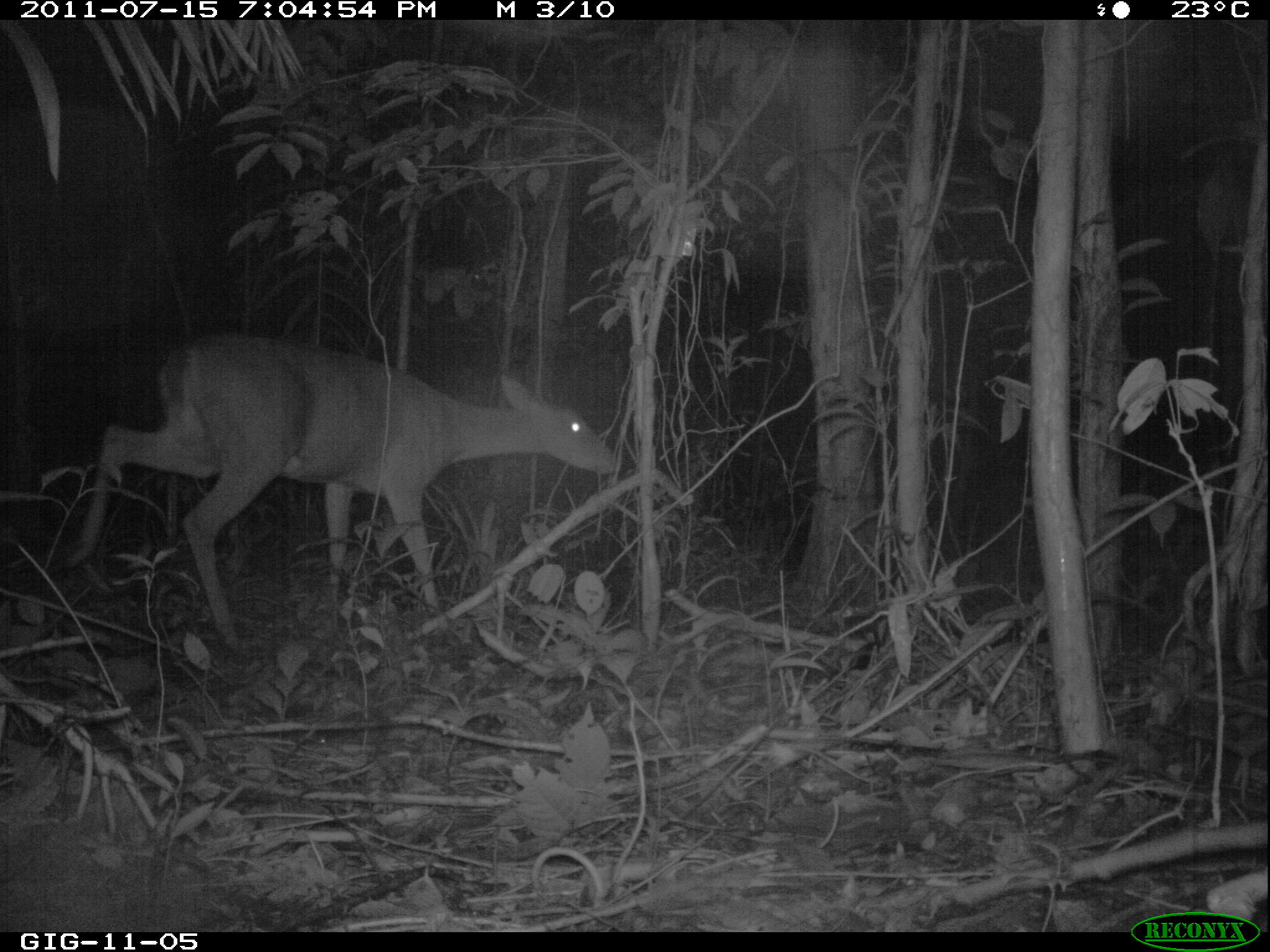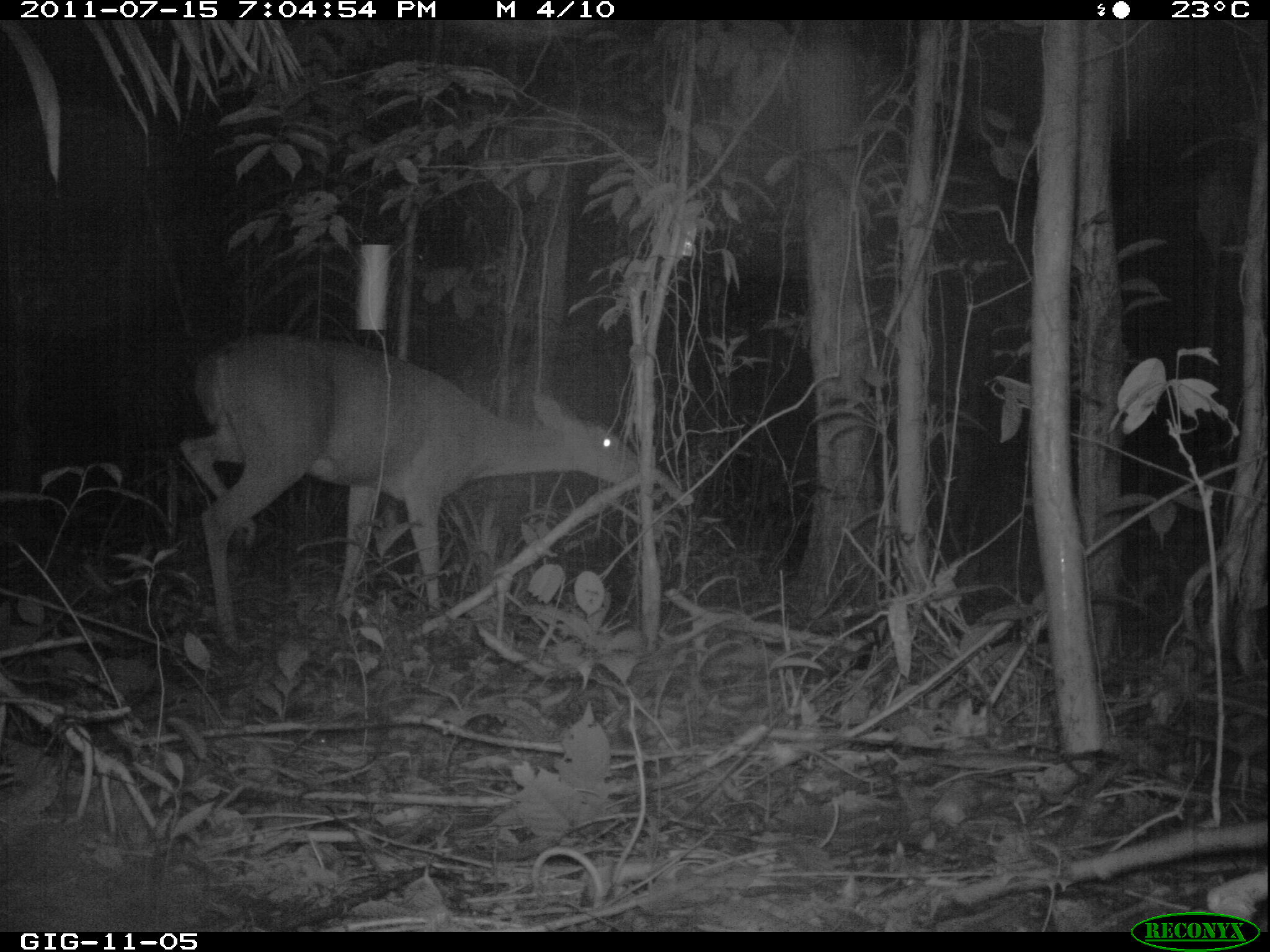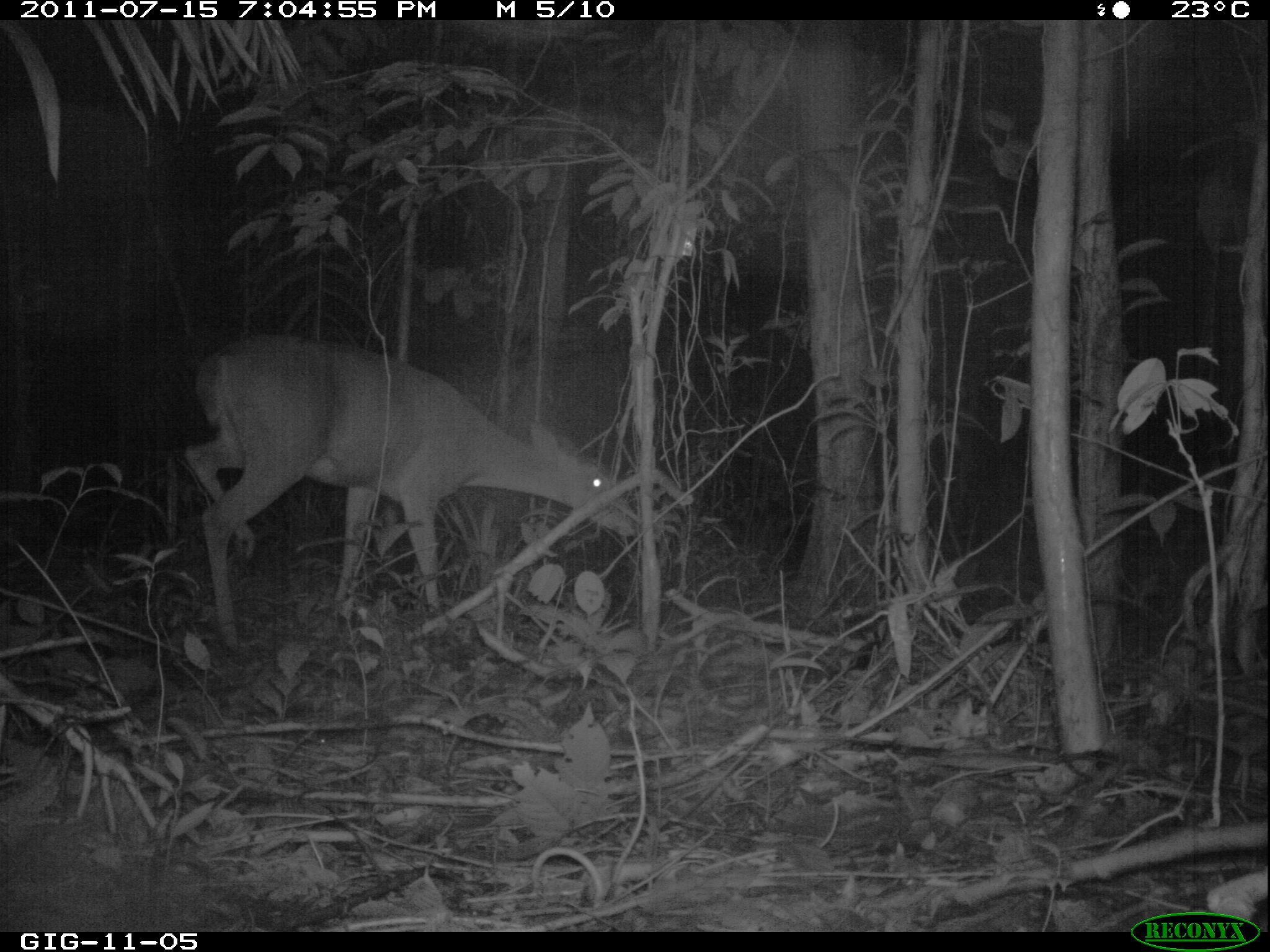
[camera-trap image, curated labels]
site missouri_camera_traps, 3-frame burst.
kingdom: Animalia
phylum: Chordata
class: Mammalia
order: Artiodactyla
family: Cervidae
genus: Mazama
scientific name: Mazama americana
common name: red brocket deer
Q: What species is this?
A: Red brocket deer (Mazama americana).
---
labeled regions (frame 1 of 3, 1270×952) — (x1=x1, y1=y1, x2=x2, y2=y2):
red brocket deer: (x1=46, y1=276, x2=637, y2=641)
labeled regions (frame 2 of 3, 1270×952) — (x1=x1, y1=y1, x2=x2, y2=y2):
red brocket deer: (x1=133, y1=284, x2=657, y2=615)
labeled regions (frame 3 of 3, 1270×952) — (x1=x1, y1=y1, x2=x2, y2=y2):
red brocket deer: (x1=154, y1=314, x2=654, y2=641)